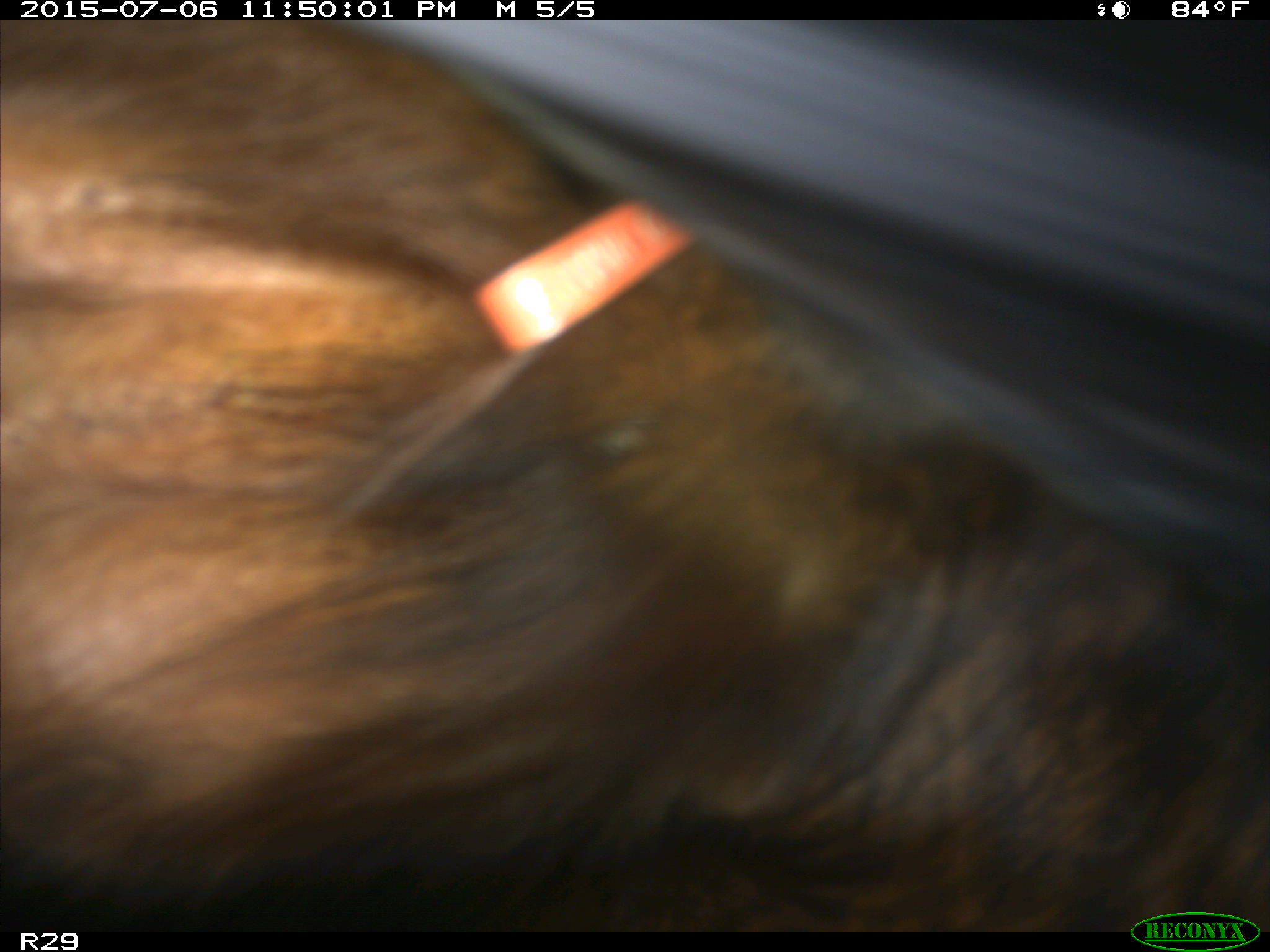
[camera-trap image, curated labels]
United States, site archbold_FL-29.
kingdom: Animalia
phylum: Chordata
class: Mammalia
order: Artiodactyla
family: Bovidae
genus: Bos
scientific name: Bos taurus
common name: domestic cow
Bos taurus (domestic cow).